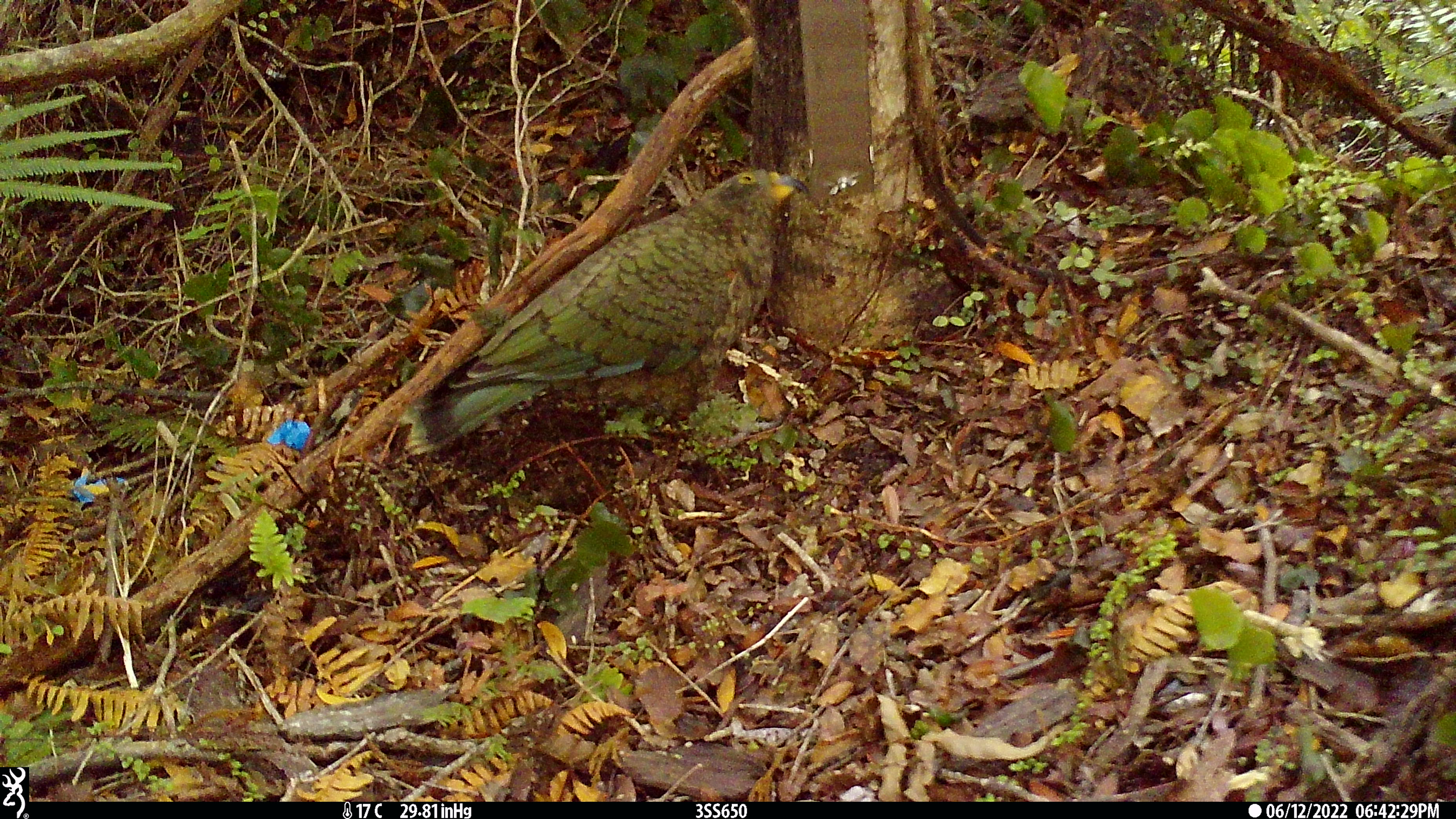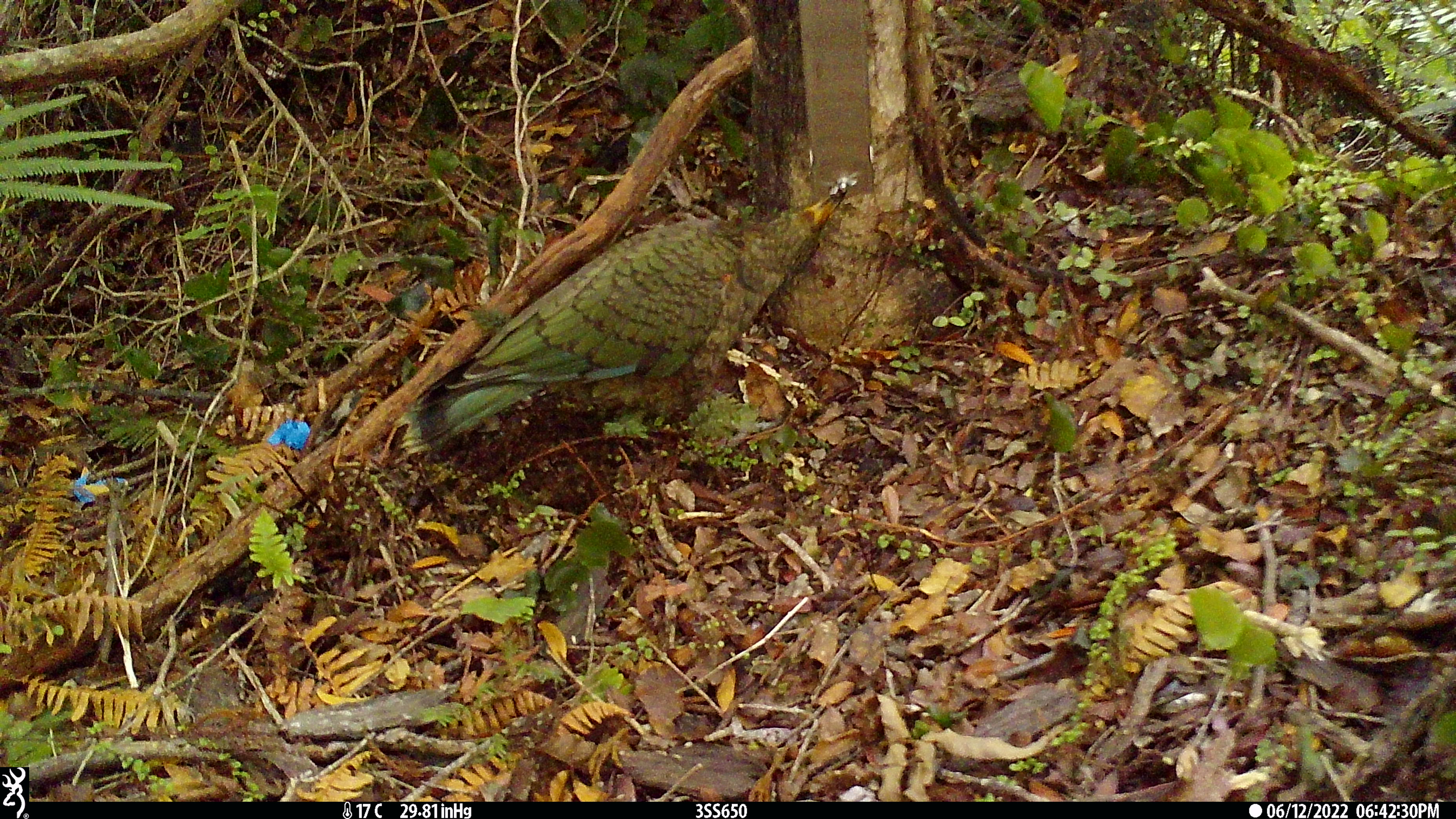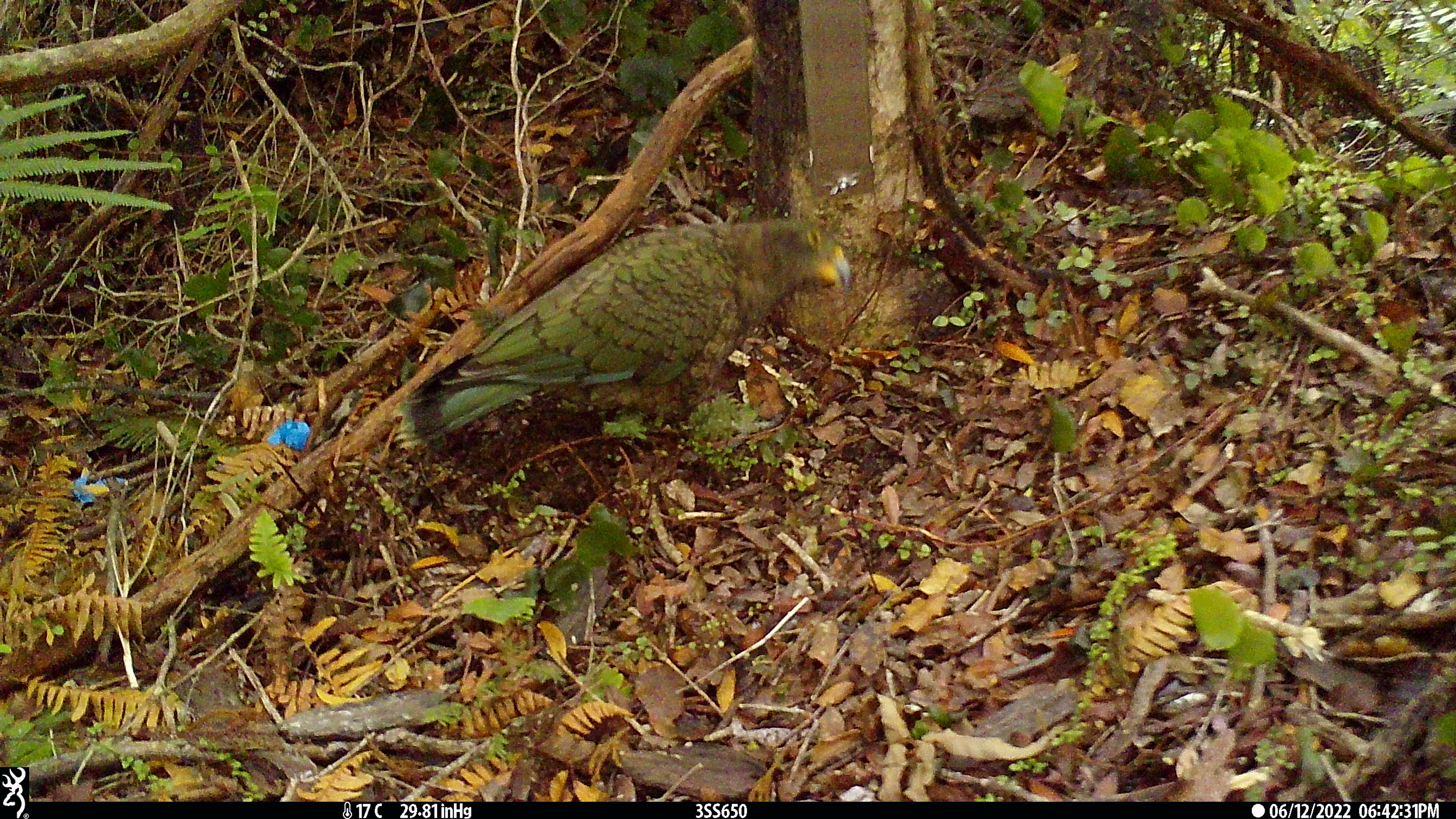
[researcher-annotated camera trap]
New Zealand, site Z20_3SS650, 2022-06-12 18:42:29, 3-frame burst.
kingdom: Animalia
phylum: Chordata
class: Aves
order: Psittaciformes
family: Strigopidae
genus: Nestor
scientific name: Nestor notabilis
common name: kea